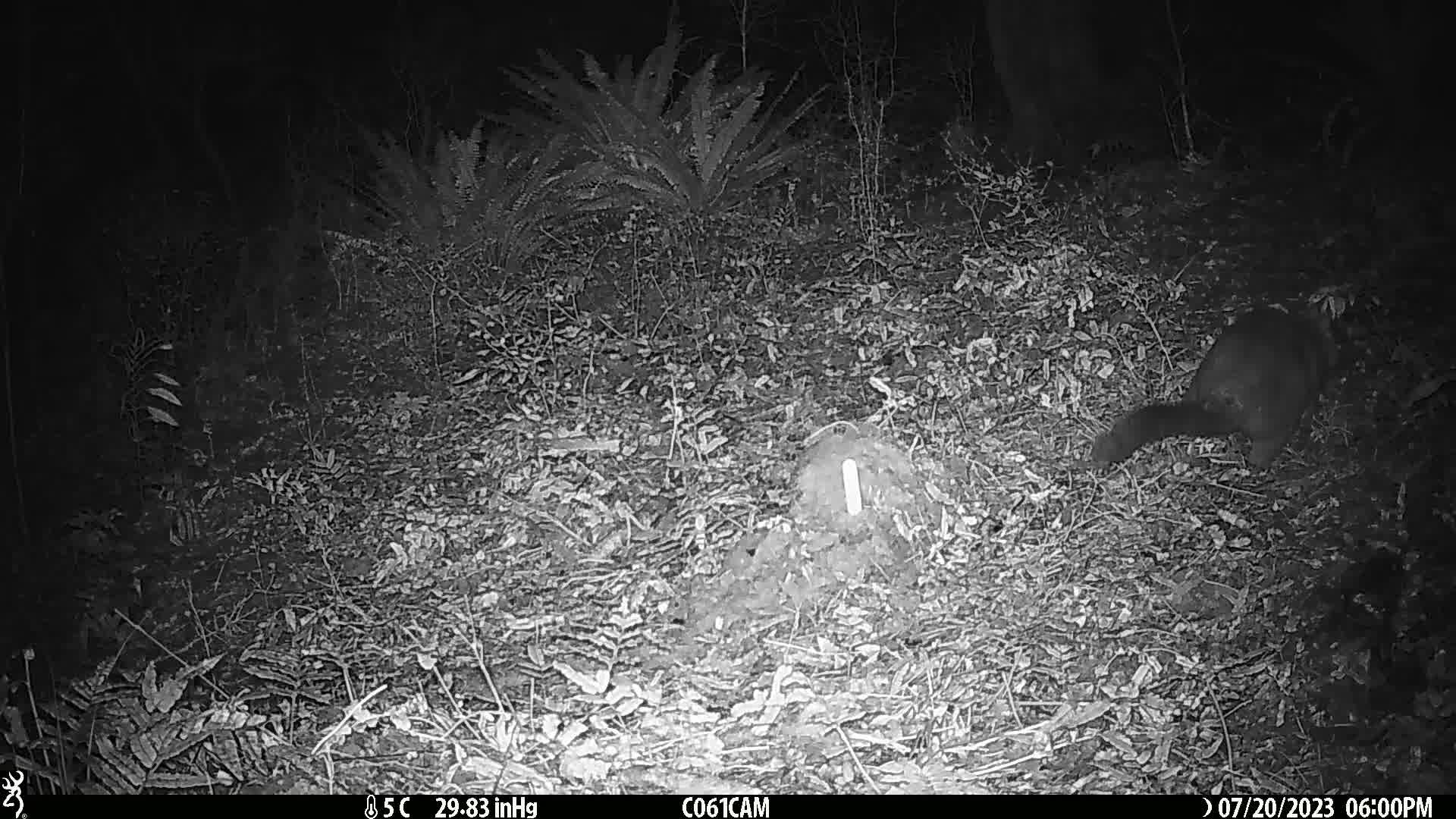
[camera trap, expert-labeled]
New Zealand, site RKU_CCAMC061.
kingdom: Animalia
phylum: Chordata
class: Mammalia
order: Diprotodontia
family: Phalangeridae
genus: Trichosurus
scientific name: Trichosurus vulpecula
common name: common brushtail possum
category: possum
Possum (common brushtail possum) (Trichosurus vulpecula).